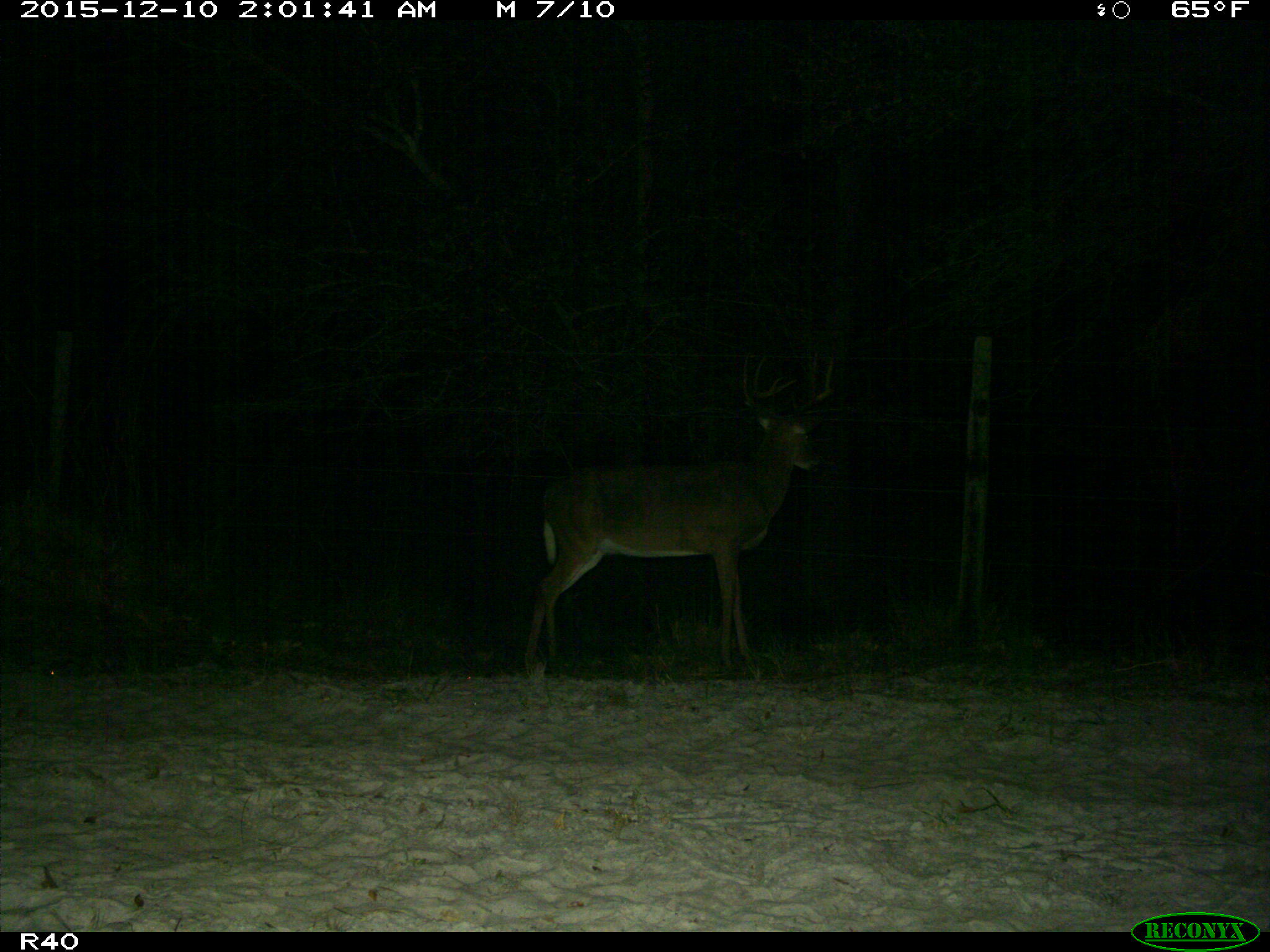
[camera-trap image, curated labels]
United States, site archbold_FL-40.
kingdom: Animalia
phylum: Chordata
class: Mammalia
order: Artiodactyla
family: Cervidae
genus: Odocoileus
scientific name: Odocoileus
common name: deer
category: unidentified deer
Unidentified deer (deer) (Odocoileus).